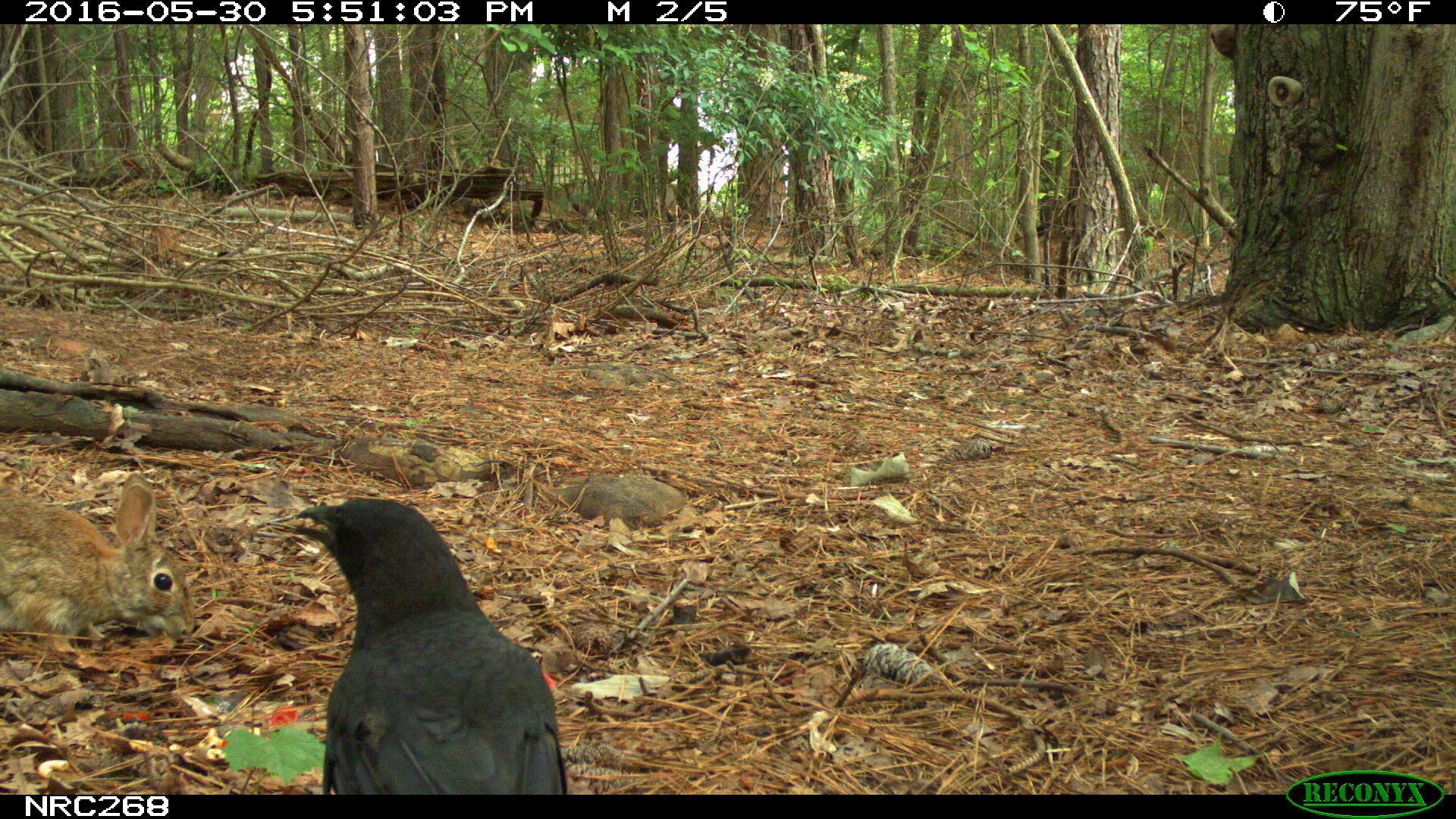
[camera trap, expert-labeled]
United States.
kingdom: Animalia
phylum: Chordata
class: Mammalia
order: Lagomorpha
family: Leporidae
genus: Sylvilagus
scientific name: Sylvilagus floridanus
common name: eastern cottontail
Eastern Cottontail (Sylvilagus floridanus).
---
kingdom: Animalia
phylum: Chordata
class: Aves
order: Passeriformes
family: Corvidae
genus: Corvus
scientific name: Corvus brachyrhynchos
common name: american crow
American Crow (Corvus brachyrhynchos).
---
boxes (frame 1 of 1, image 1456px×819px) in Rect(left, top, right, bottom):
American Crow: Rect(293, 491, 560, 800)
Eastern Cottontail: Rect(0, 474, 196, 659)